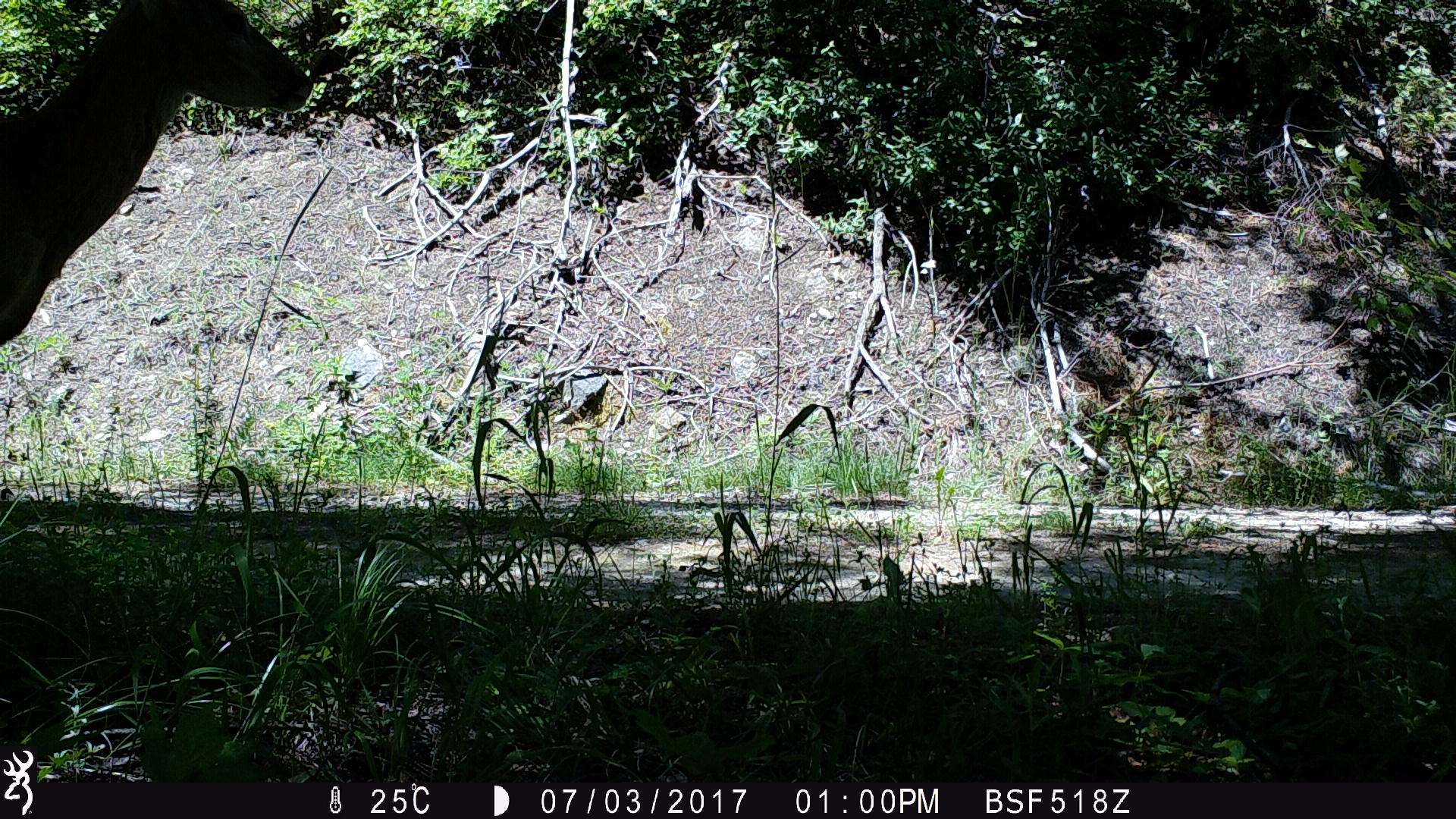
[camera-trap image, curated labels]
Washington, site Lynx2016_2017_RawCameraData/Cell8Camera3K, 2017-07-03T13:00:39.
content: unidentified animal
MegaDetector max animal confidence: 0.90